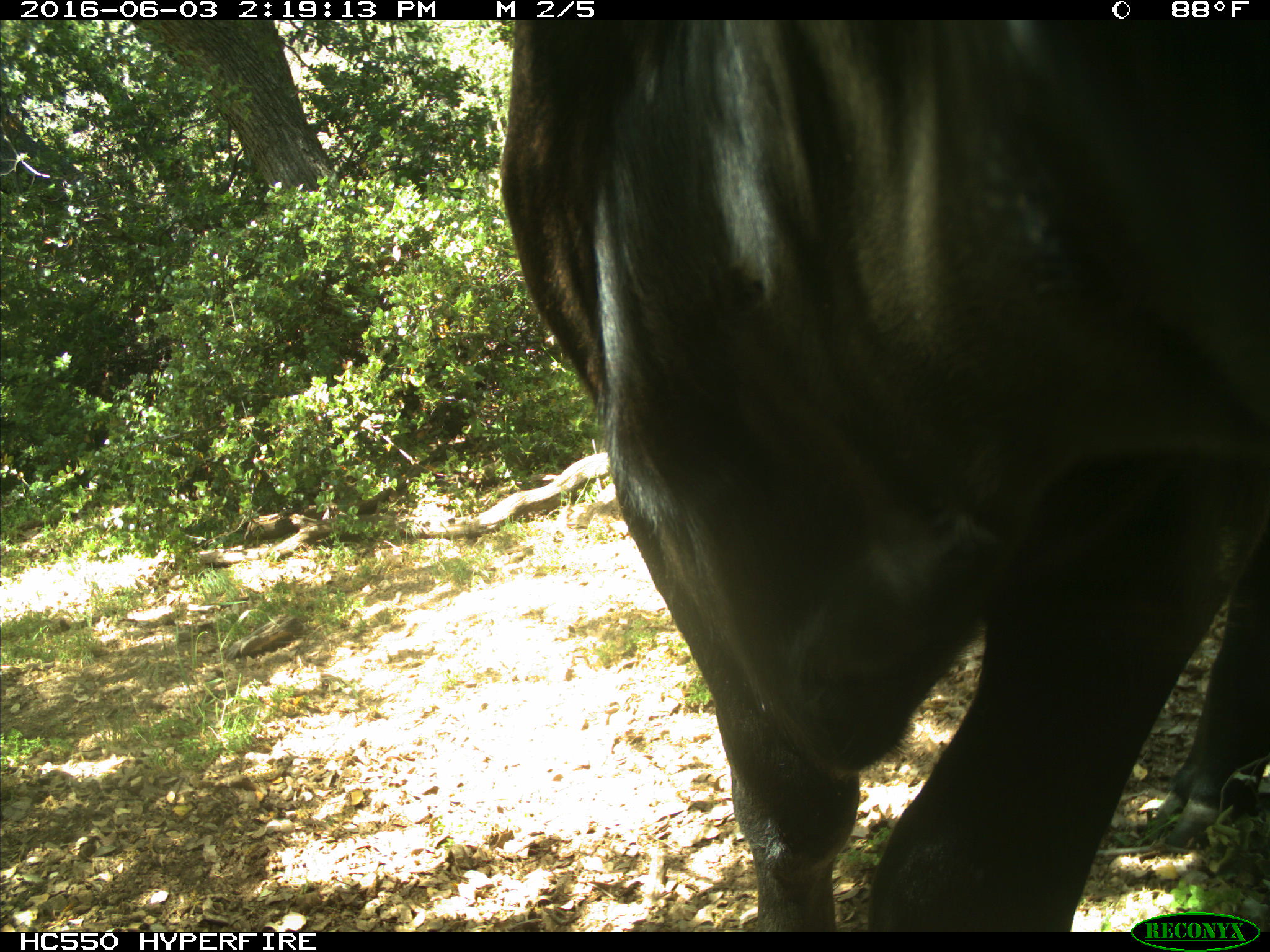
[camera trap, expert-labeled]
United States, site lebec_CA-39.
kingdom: Animalia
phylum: Chordata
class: Mammalia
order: Artiodactyla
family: Bovidae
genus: Bos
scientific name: Bos taurus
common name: domestic cow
Bos taurus (domestic cow).